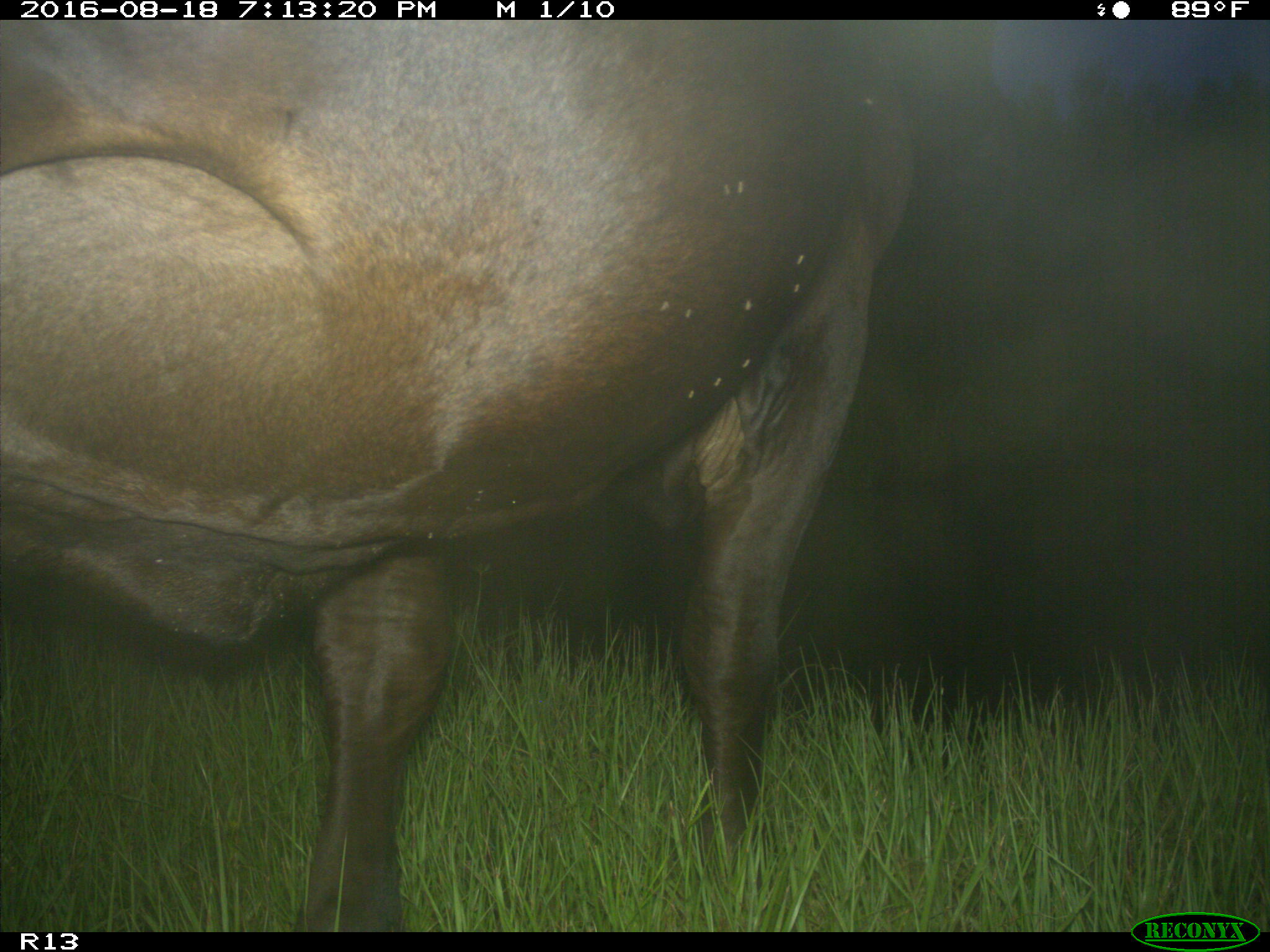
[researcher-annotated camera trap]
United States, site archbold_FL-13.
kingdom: Animalia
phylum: Chordata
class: Mammalia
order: Artiodactyla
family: Bovidae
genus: Bos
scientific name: Bos taurus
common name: domestic cow